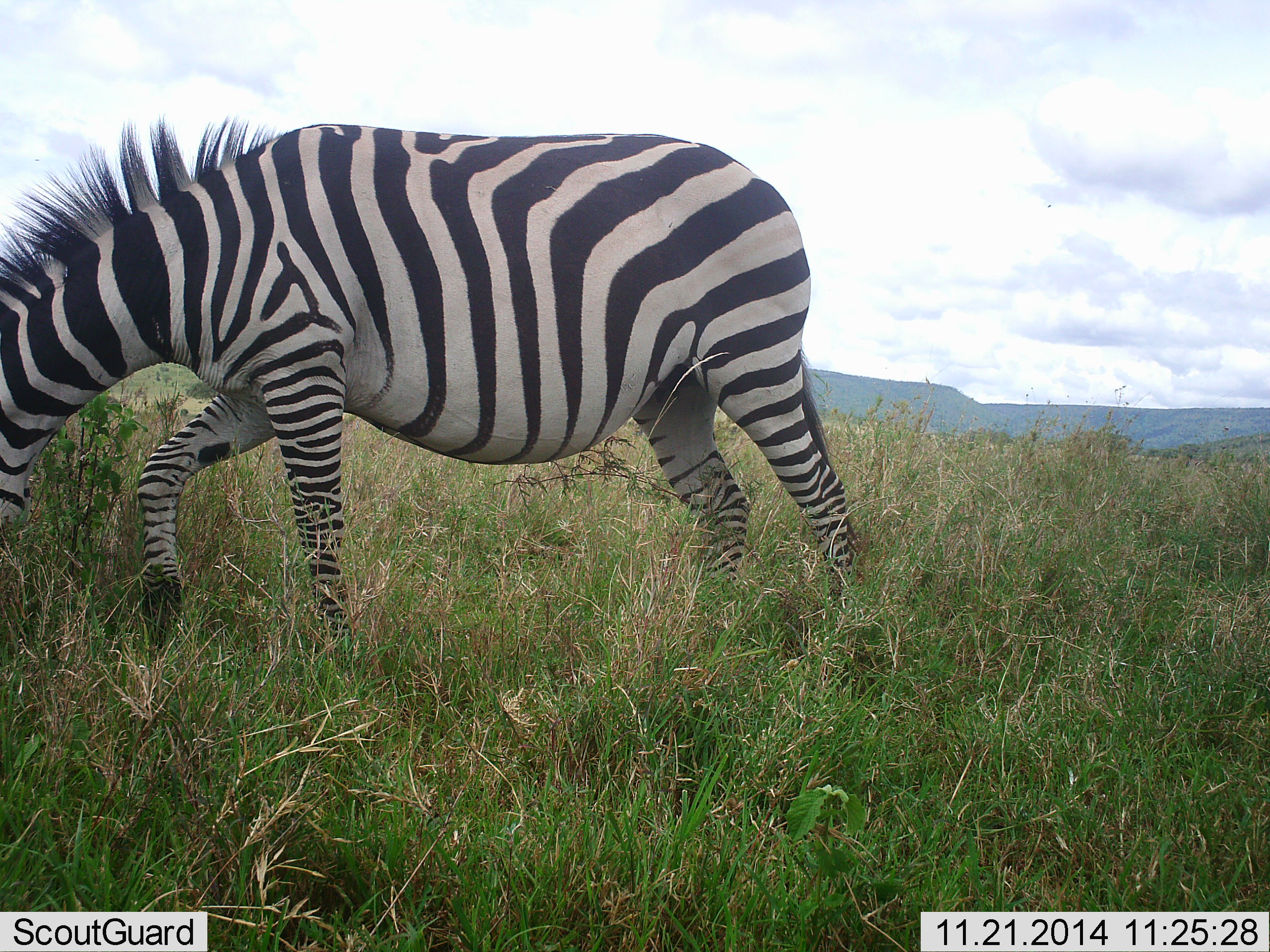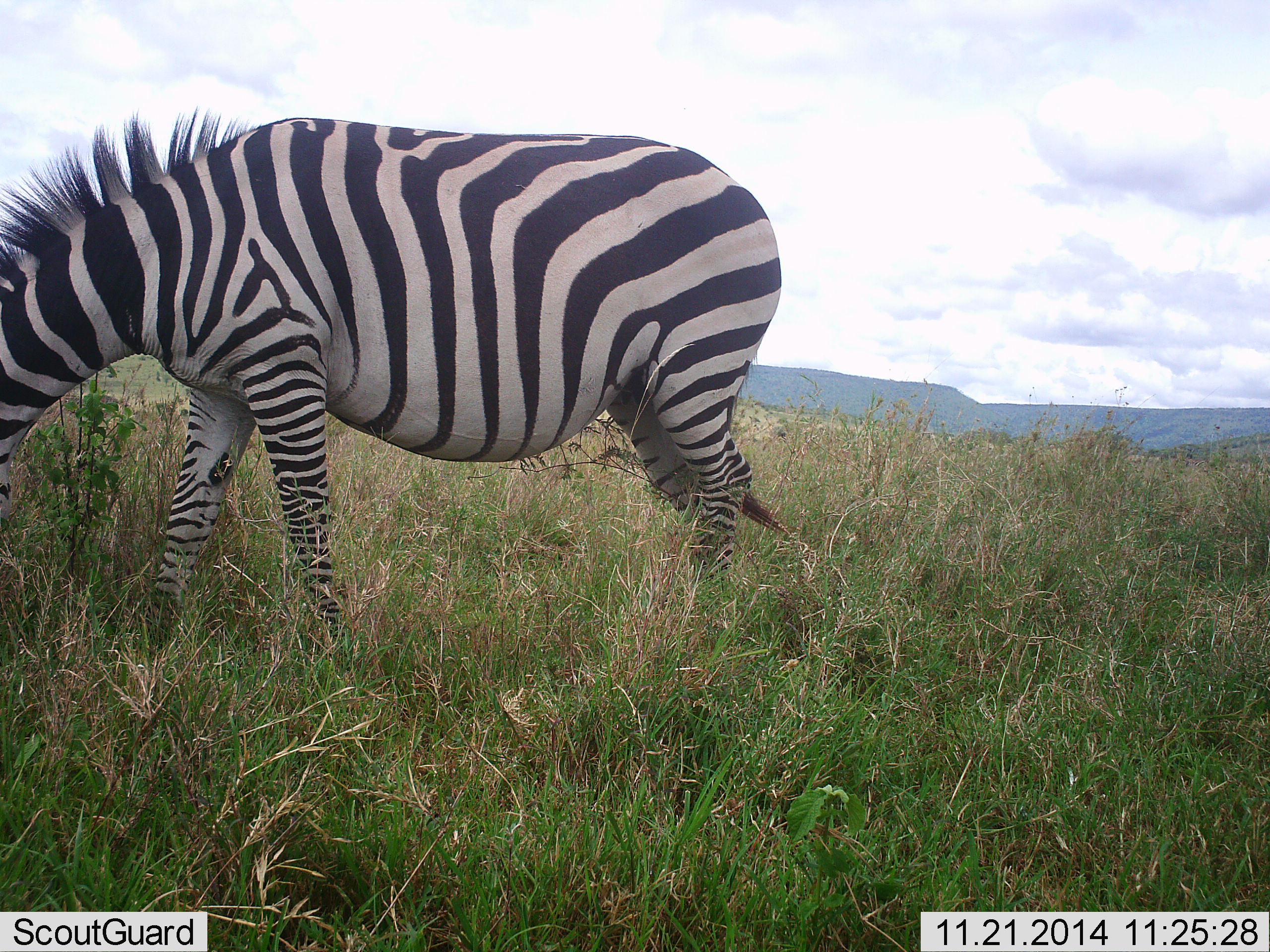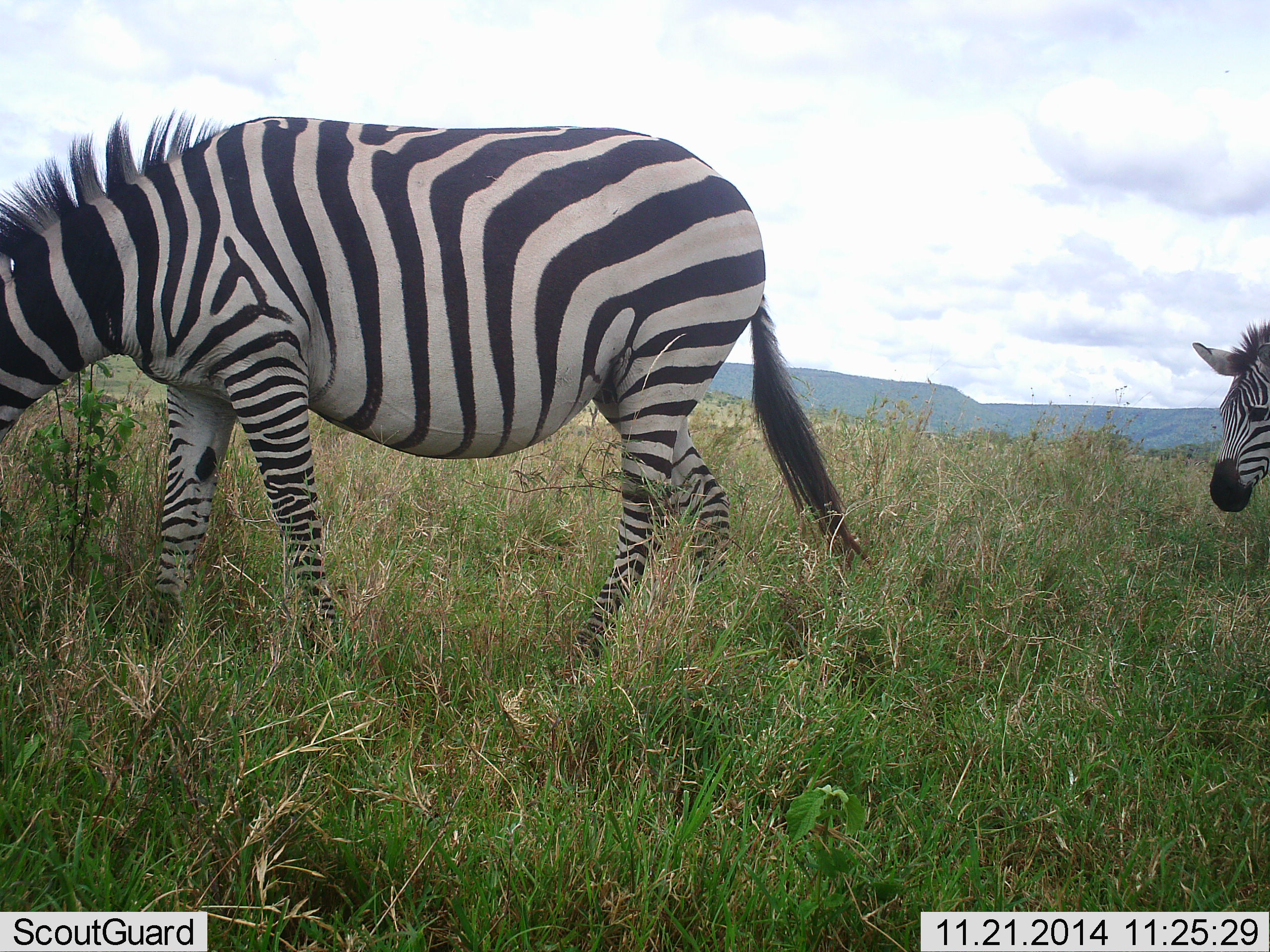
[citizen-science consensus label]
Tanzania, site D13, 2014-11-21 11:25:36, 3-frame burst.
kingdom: Animalia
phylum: Chordata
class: Mammalia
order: Perissodactyla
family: Equidae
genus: Equus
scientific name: Equus quagga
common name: plains zebra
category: zebra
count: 2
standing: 10%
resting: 0%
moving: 60%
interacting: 0%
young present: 0%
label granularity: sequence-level